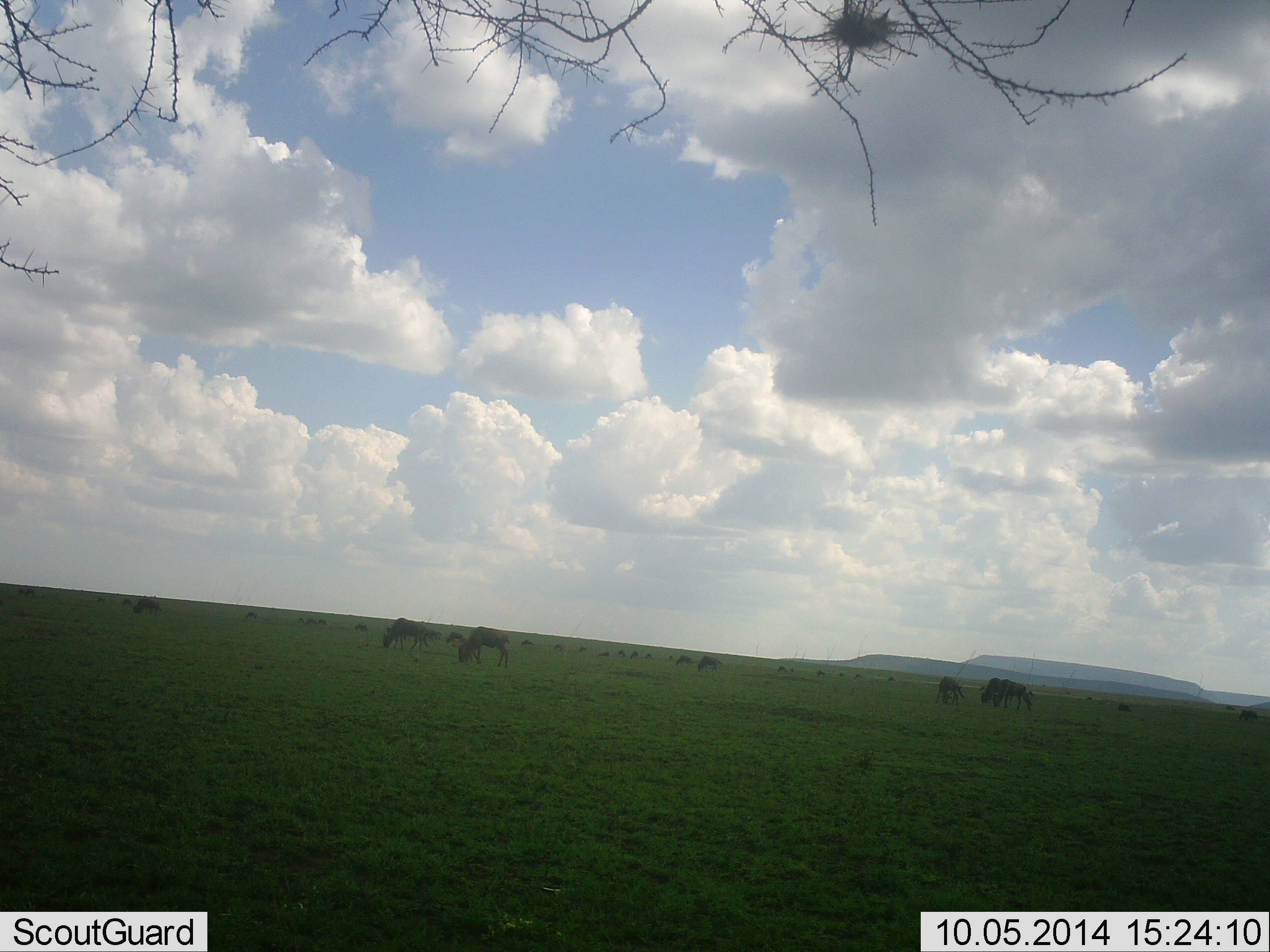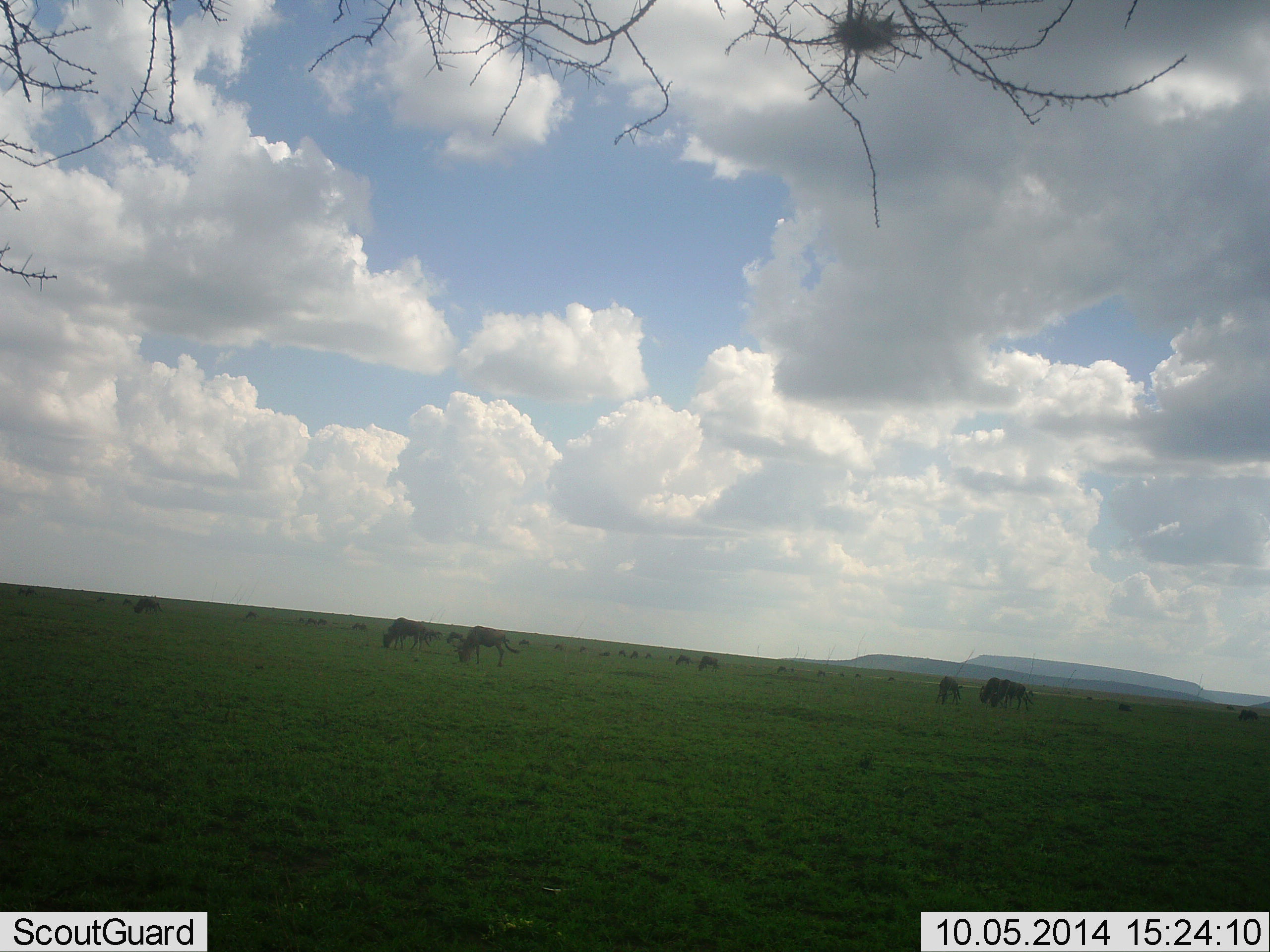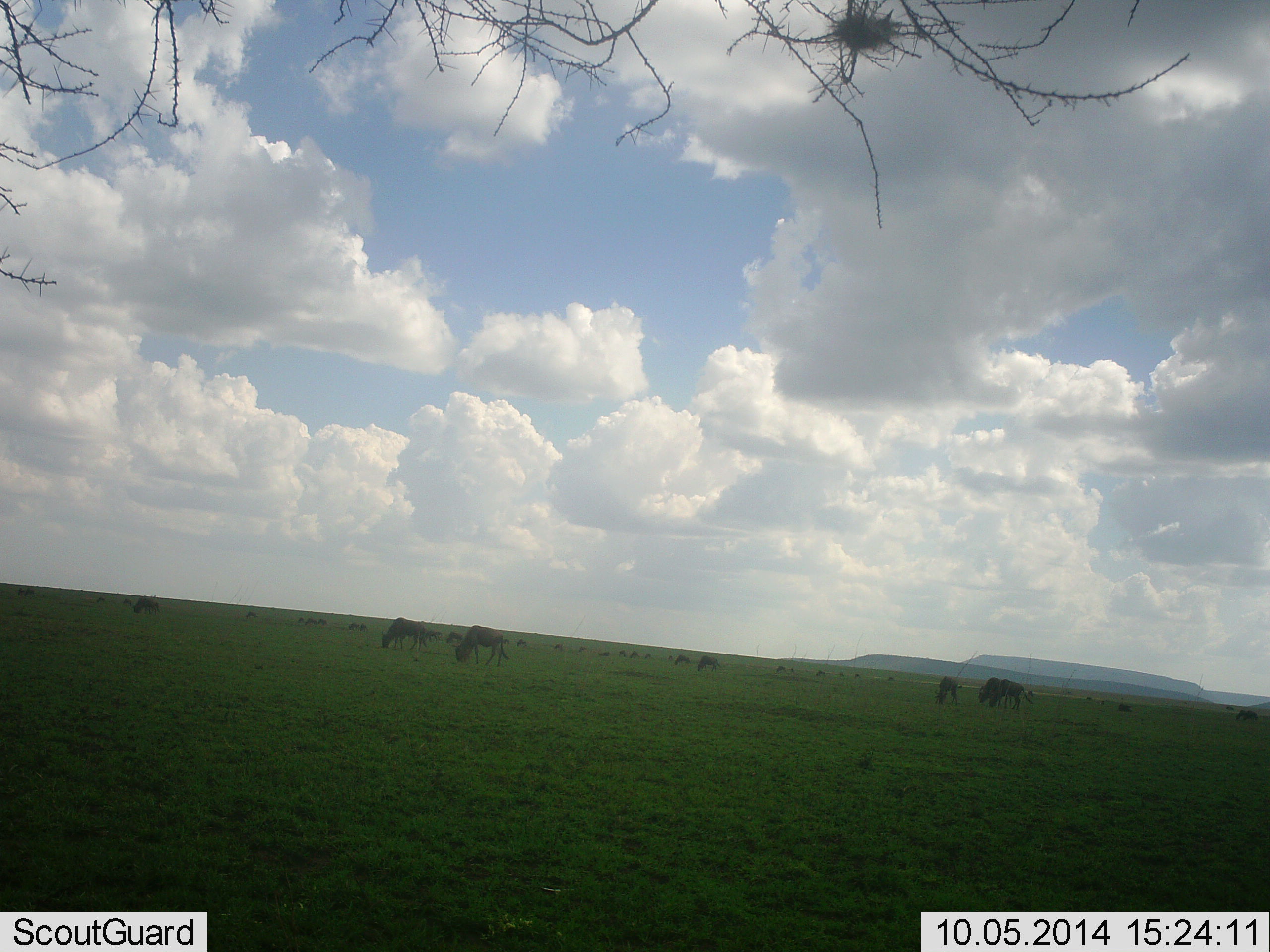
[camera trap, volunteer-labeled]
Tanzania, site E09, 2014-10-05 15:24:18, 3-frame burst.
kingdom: Animalia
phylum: Chordata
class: Mammalia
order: Artiodactyla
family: Bovidae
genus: Connochaetes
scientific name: Connochaetes taurinus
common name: blue wildebeest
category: wildebeest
Wildebeest (blue wildebeest) (Connochaetes taurinus), count 11-50. Behavior (volunteer vote fractions): standing 10%, resting 0%, moving 0%, interacting 0%. Young present (vote fraction): 0%. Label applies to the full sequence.